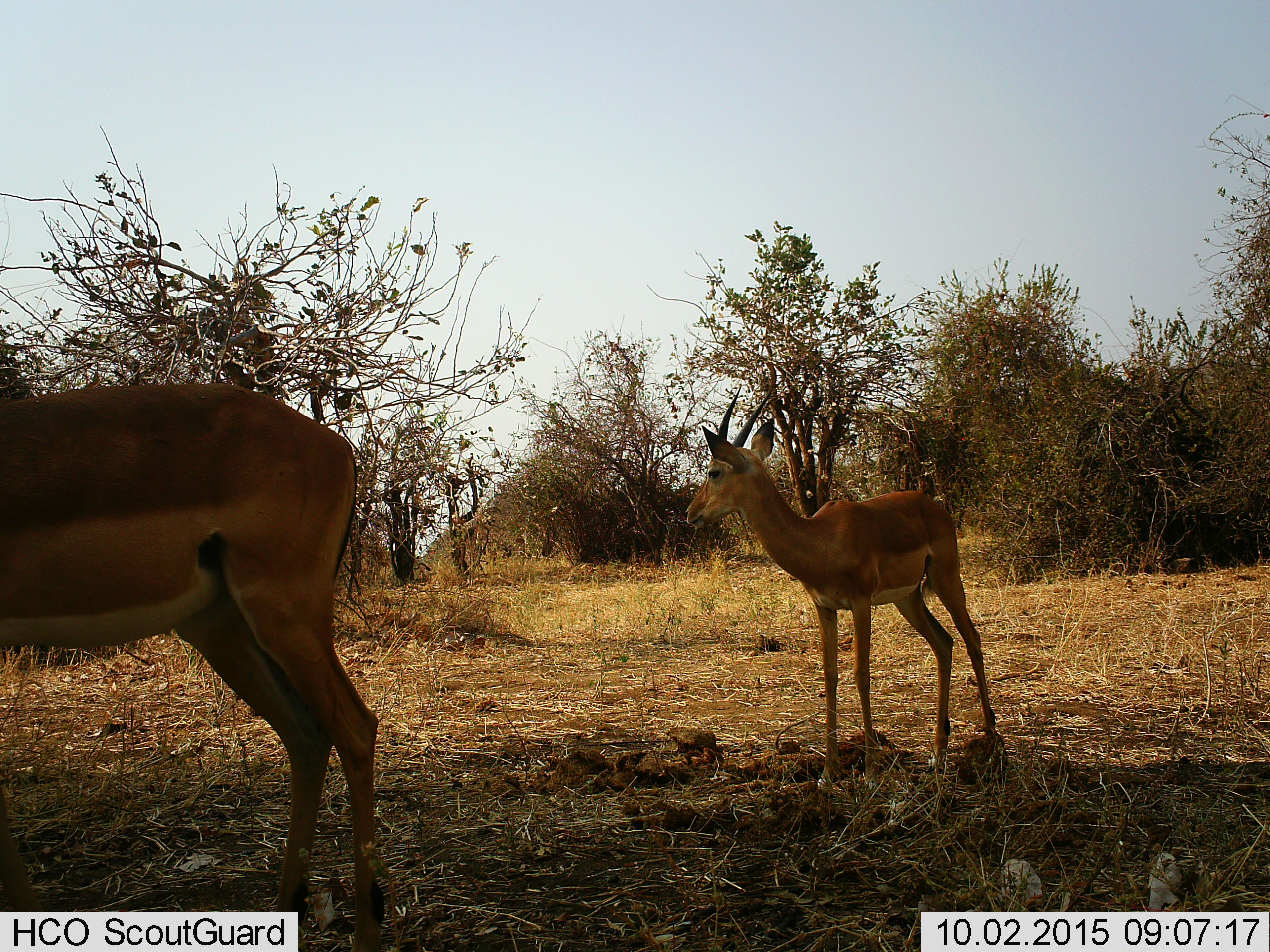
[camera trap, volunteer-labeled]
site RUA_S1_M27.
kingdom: Animalia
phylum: Chordata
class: Mammalia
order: Artiodactyla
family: Bovidae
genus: Aepyceros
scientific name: Aepyceros melampus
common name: impala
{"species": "impala (Aepyceros melampus)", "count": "2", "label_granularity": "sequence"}